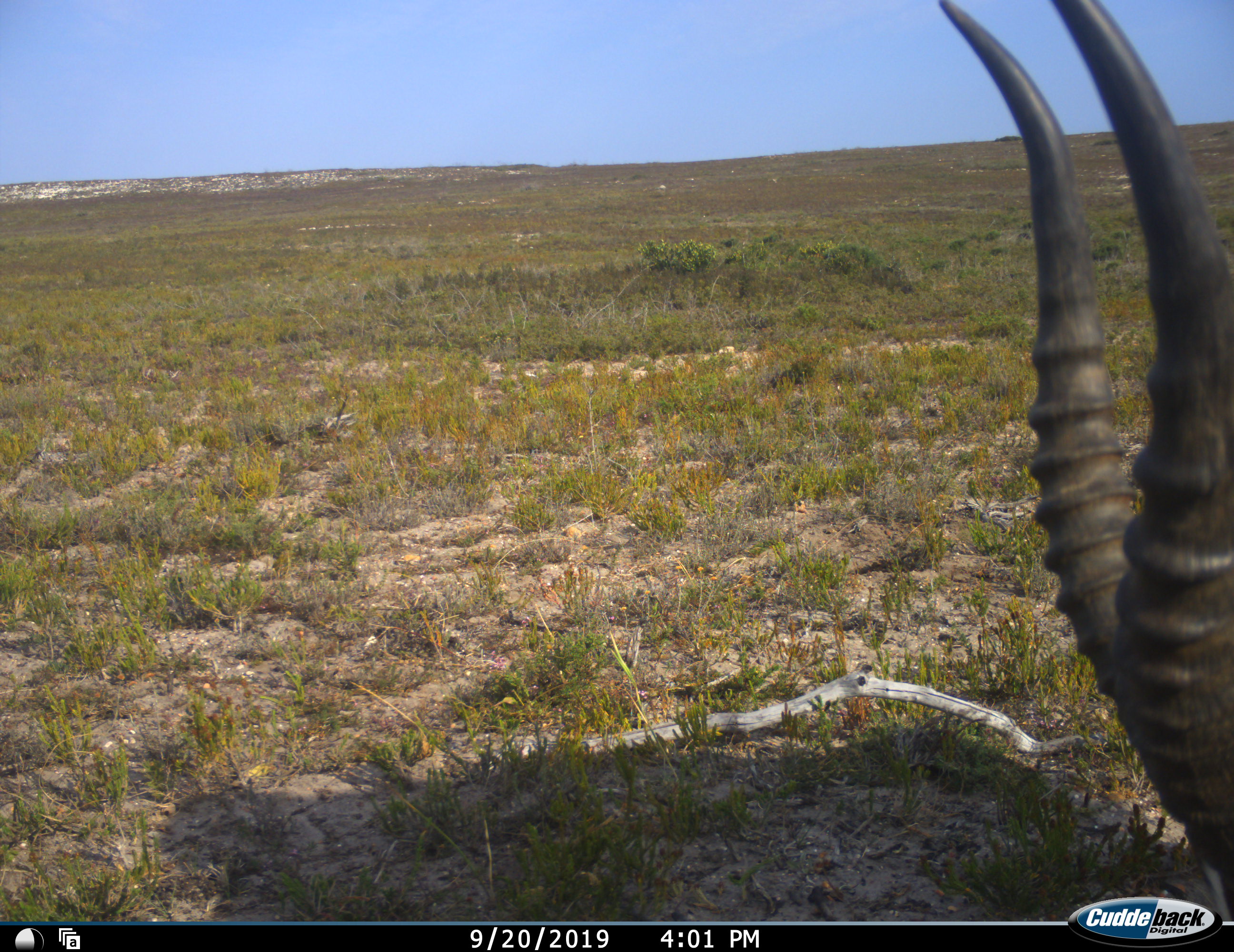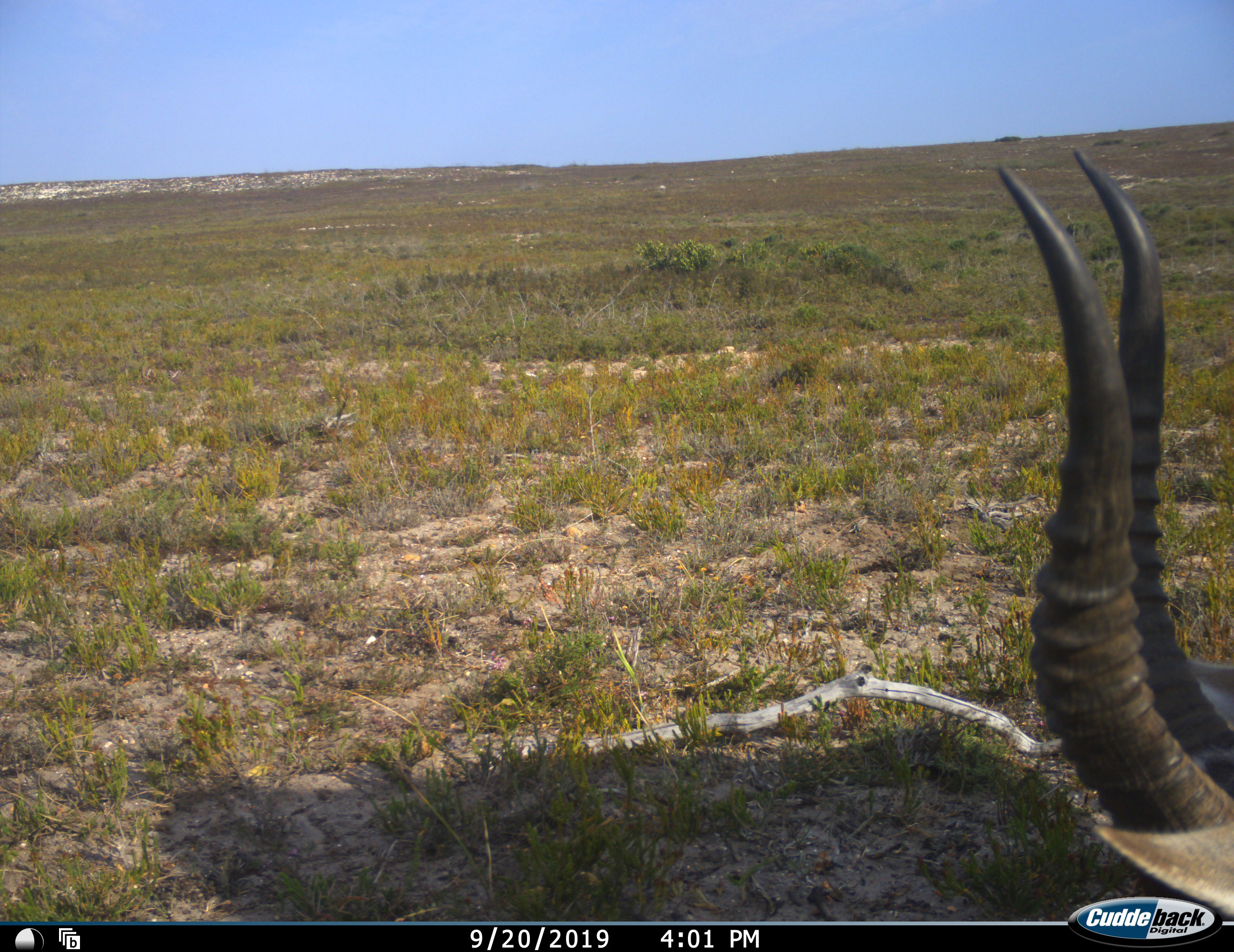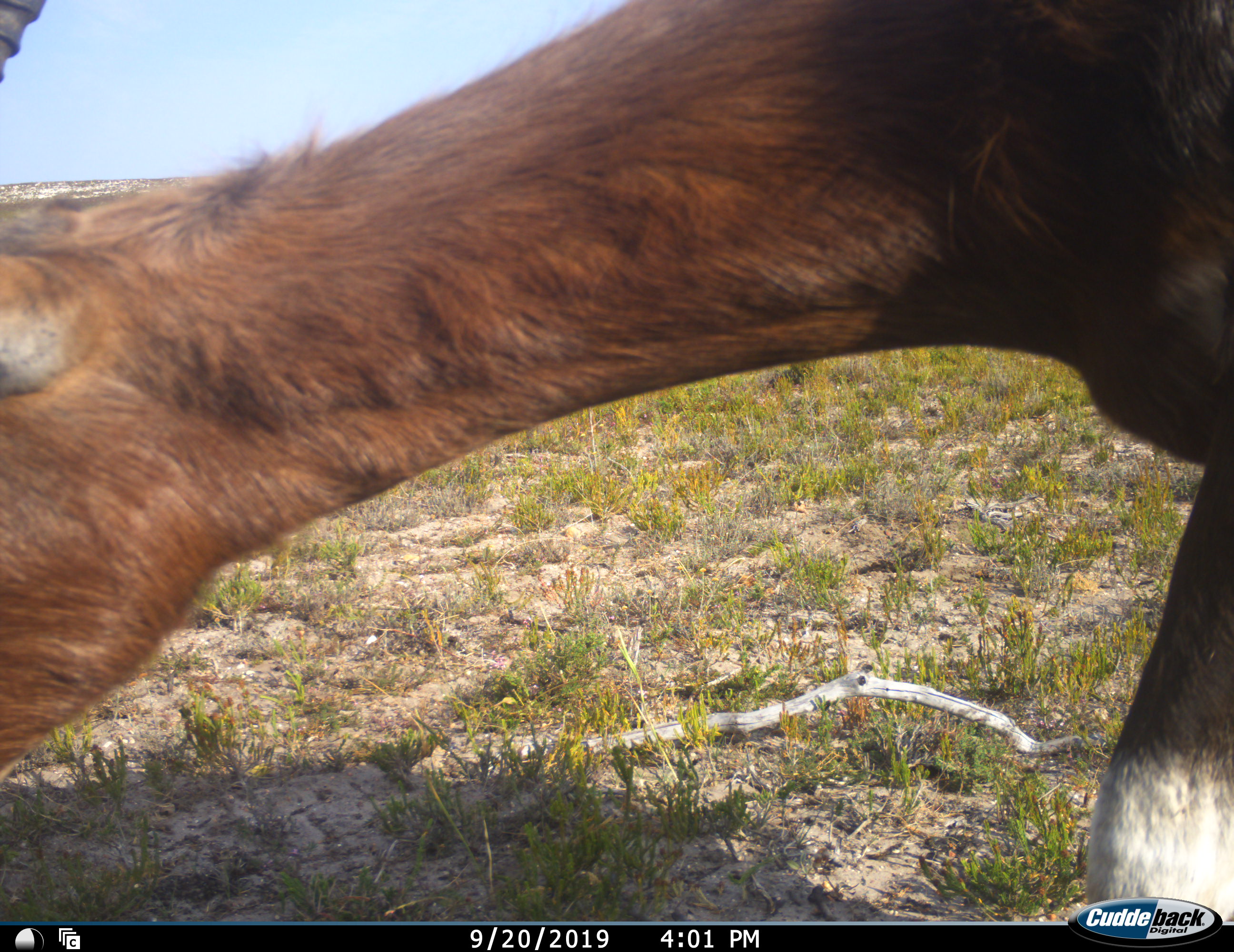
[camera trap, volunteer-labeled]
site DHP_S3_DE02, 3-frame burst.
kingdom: Animalia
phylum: Chordata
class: Mammalia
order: Artiodactyla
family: Bovidae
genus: Damaliscus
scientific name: Damaliscus pygargus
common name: bontebok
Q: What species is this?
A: Bontebok (Damaliscus pygargus).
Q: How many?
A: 1.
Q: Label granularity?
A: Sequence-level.